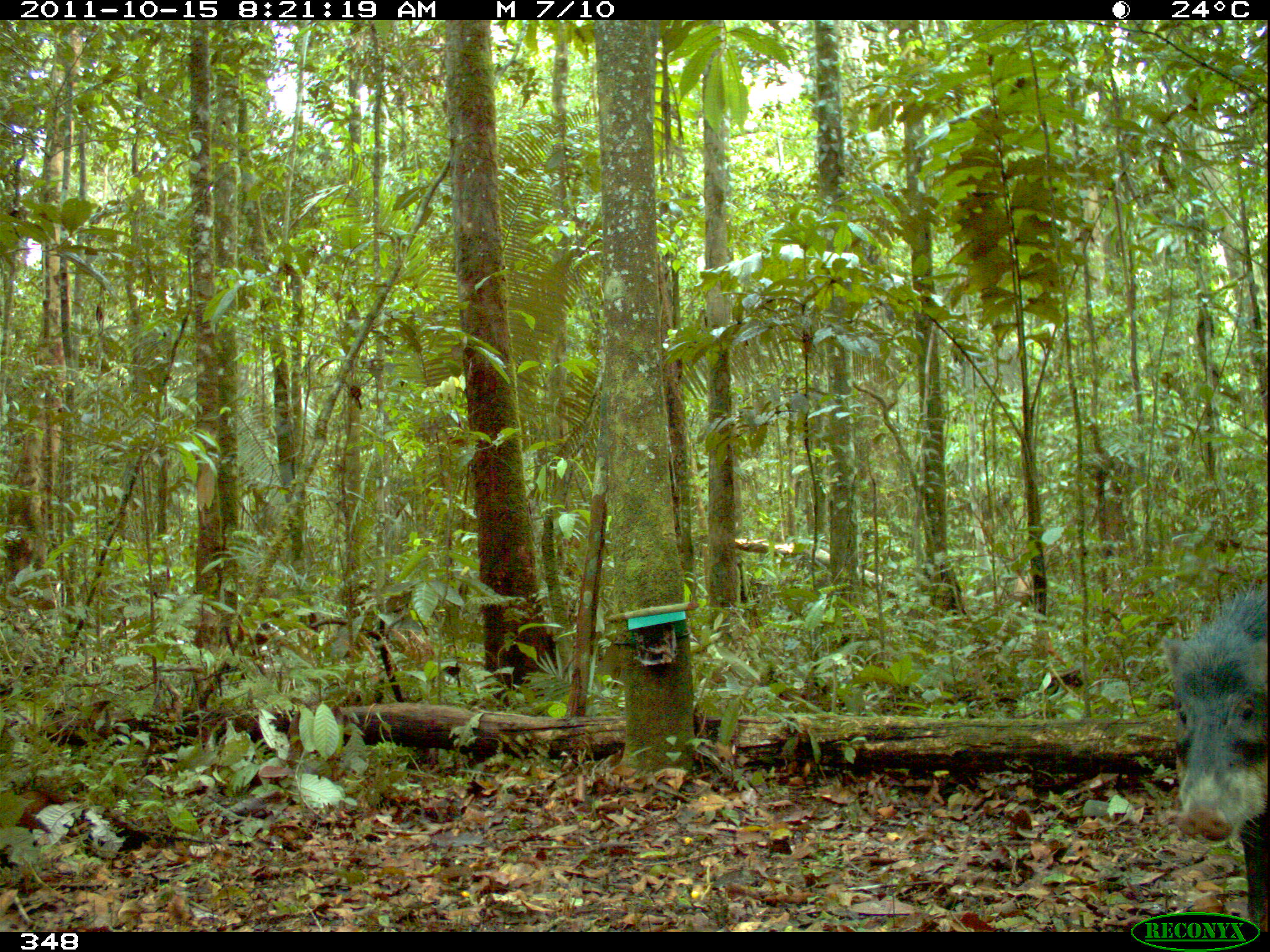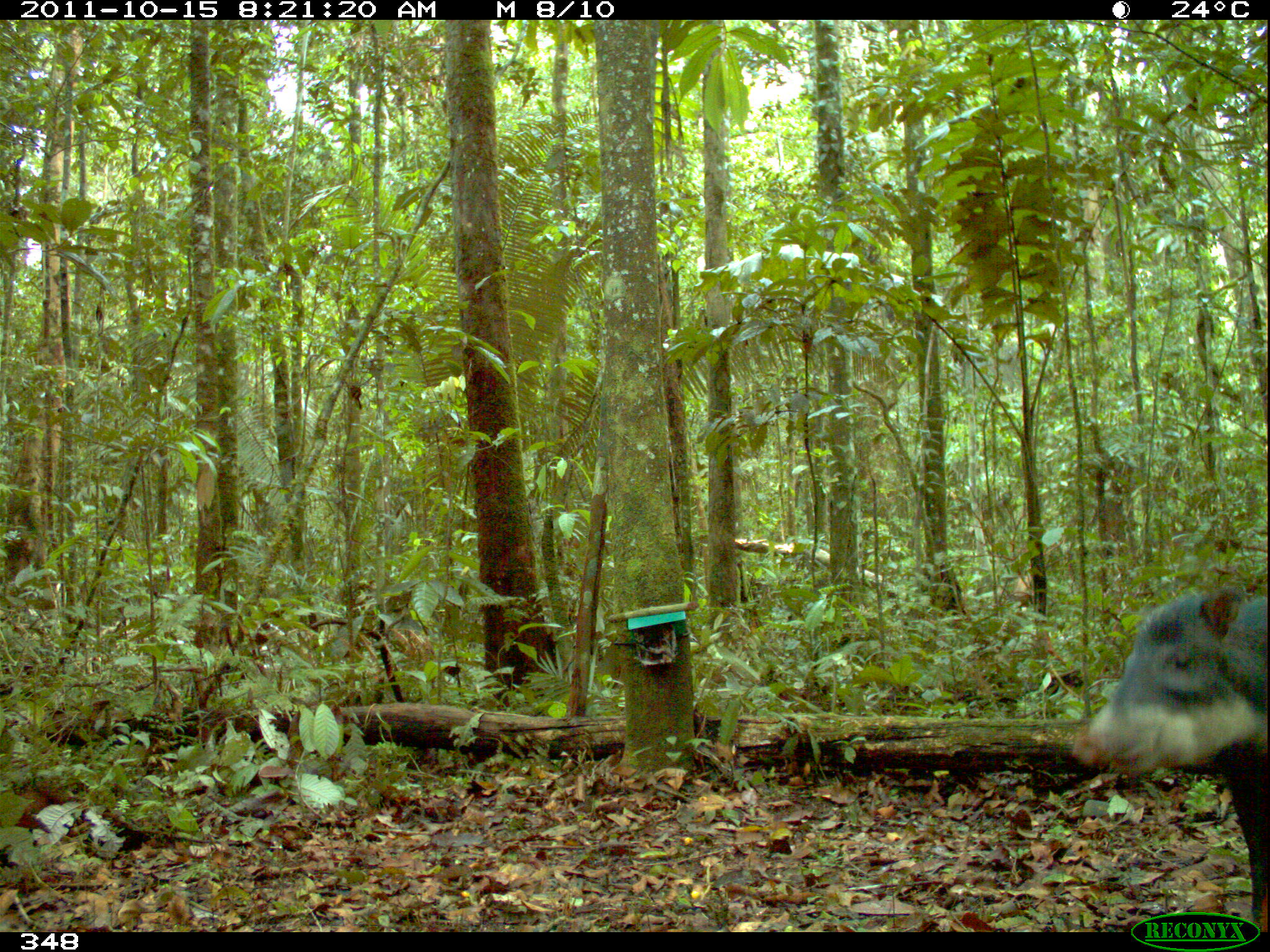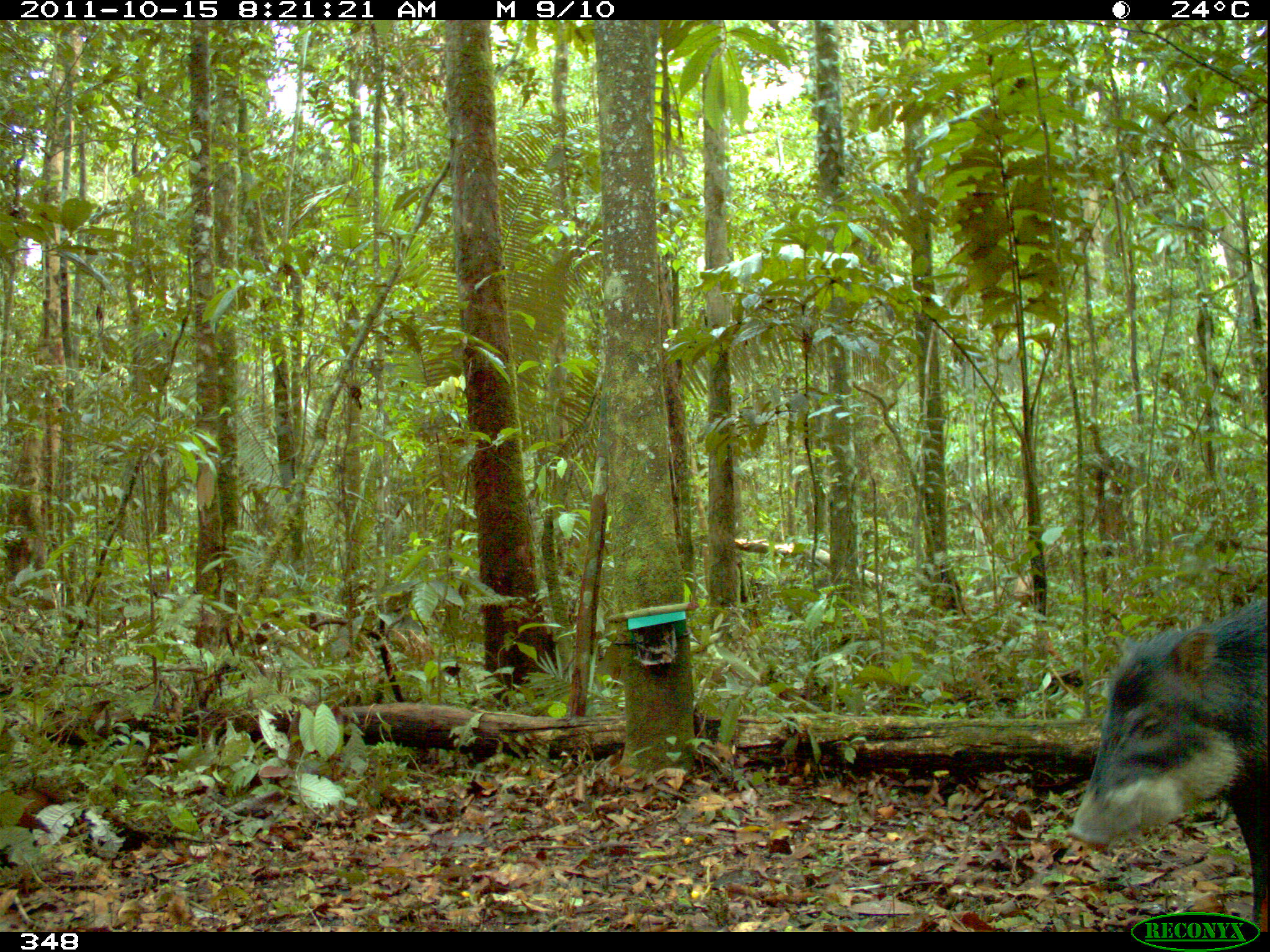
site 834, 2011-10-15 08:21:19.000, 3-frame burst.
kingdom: Animalia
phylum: Chordata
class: Mammalia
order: Artiodactyla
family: Tayassuidae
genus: Tayassu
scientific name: Tayassu pecari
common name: white-lipped peccary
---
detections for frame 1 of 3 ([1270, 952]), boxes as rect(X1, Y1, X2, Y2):
tayassu pecari: rect(1158, 581, 1265, 930)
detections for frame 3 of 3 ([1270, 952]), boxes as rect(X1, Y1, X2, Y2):
tayassu pecari: rect(1069, 591, 1265, 932)